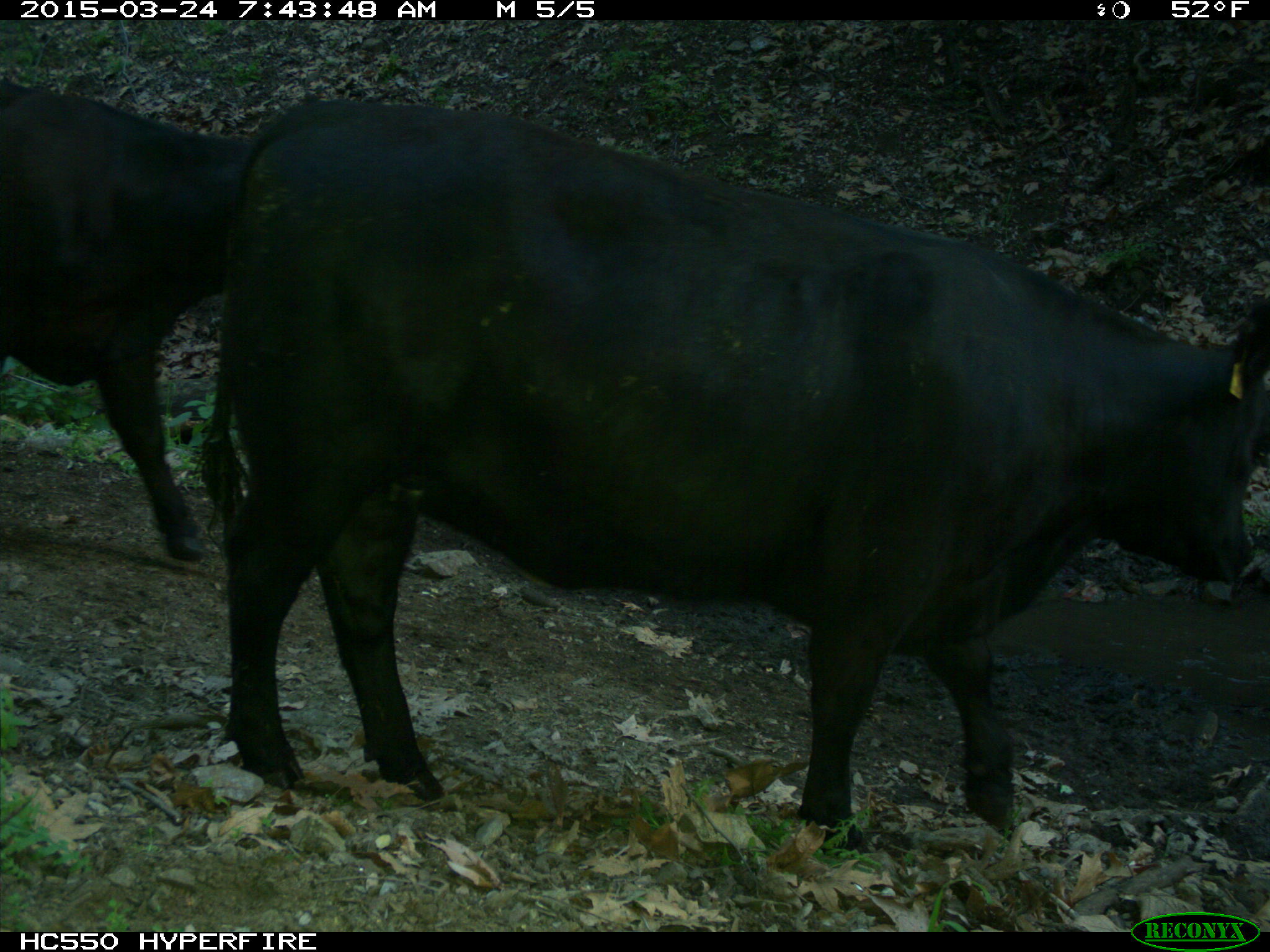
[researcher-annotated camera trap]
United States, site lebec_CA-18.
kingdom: Animalia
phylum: Chordata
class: Mammalia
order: Artiodactyla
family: Bovidae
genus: Bos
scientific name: Bos taurus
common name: domestic cow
Bos taurus (domestic cow).